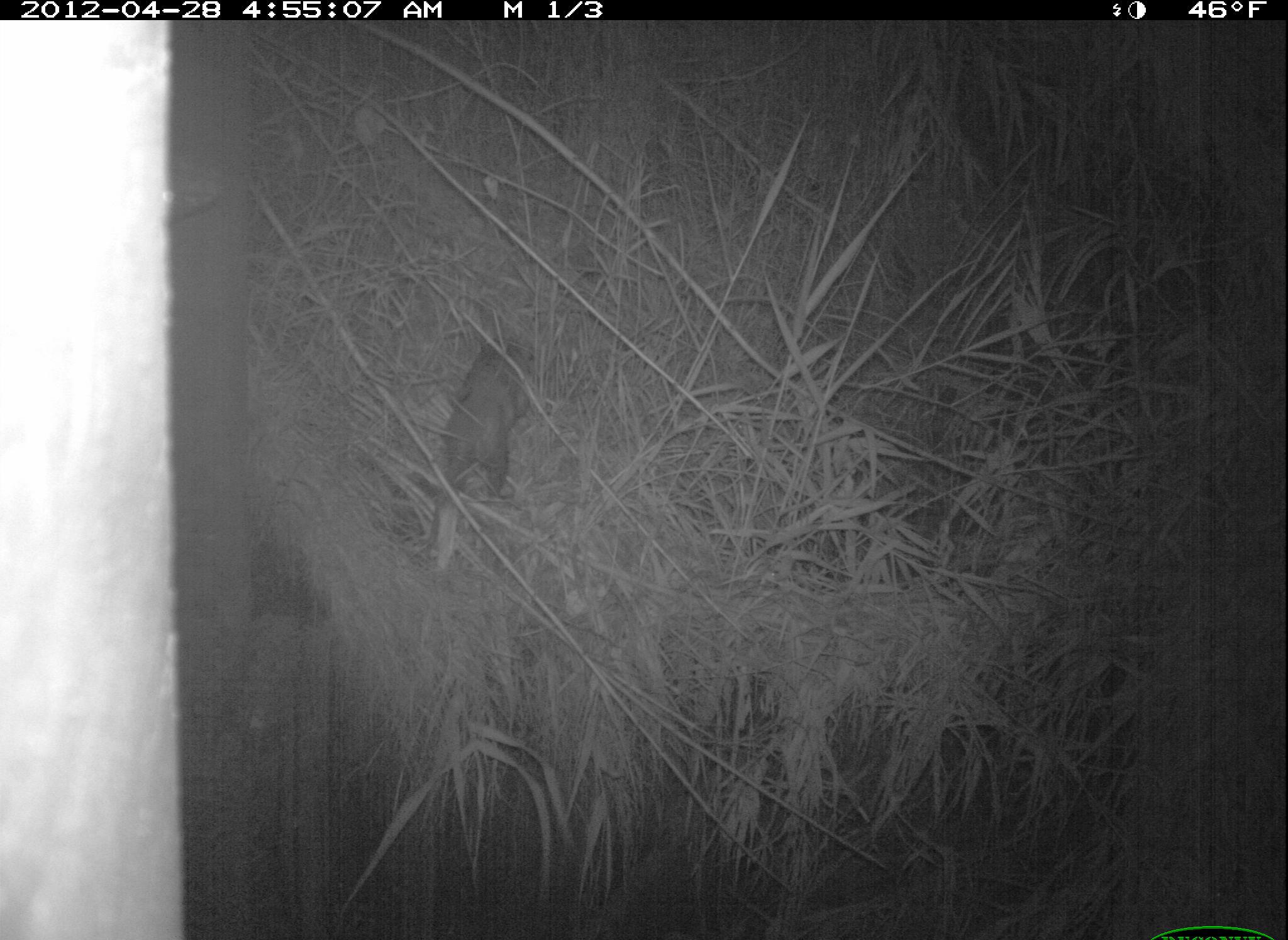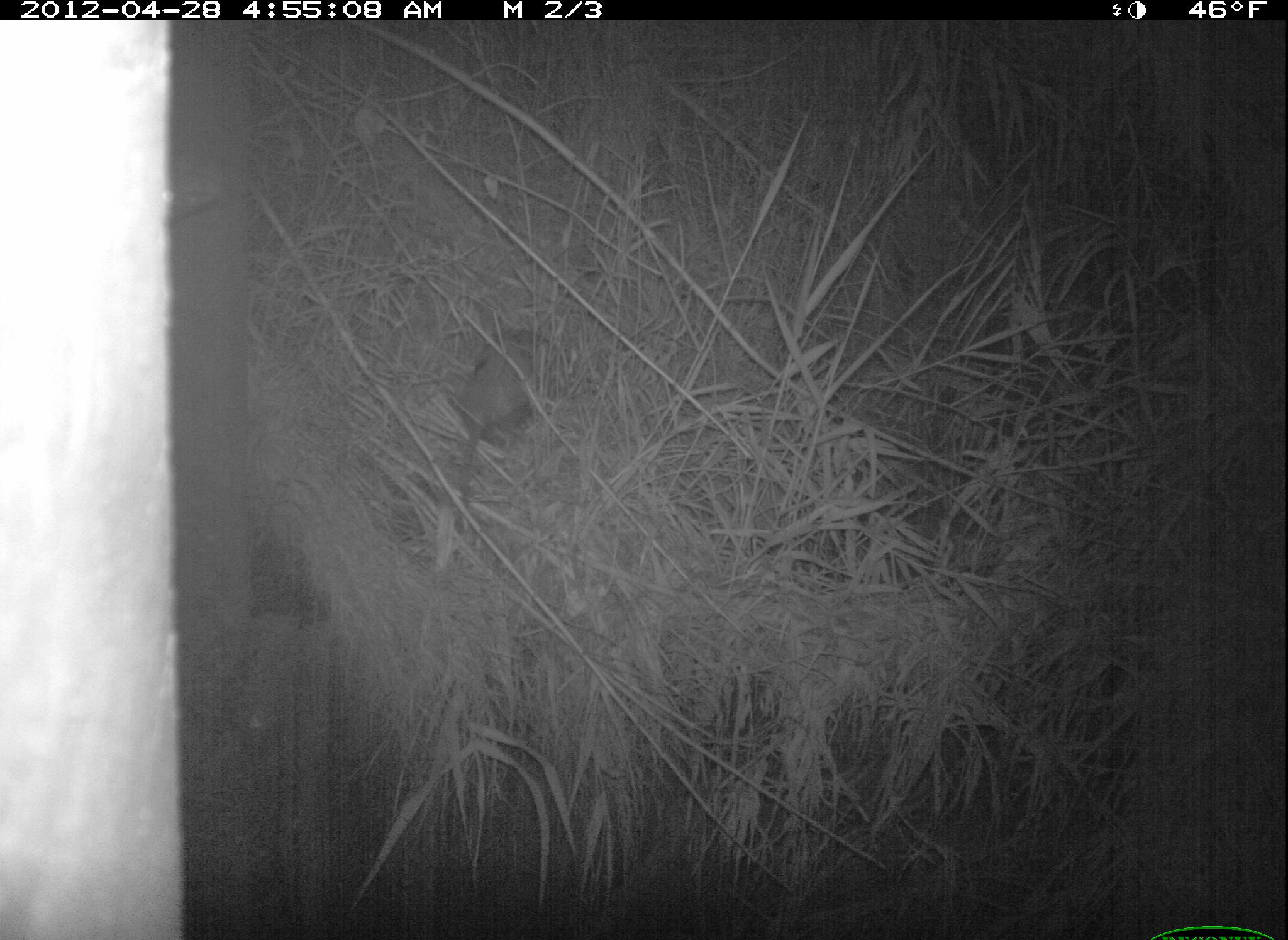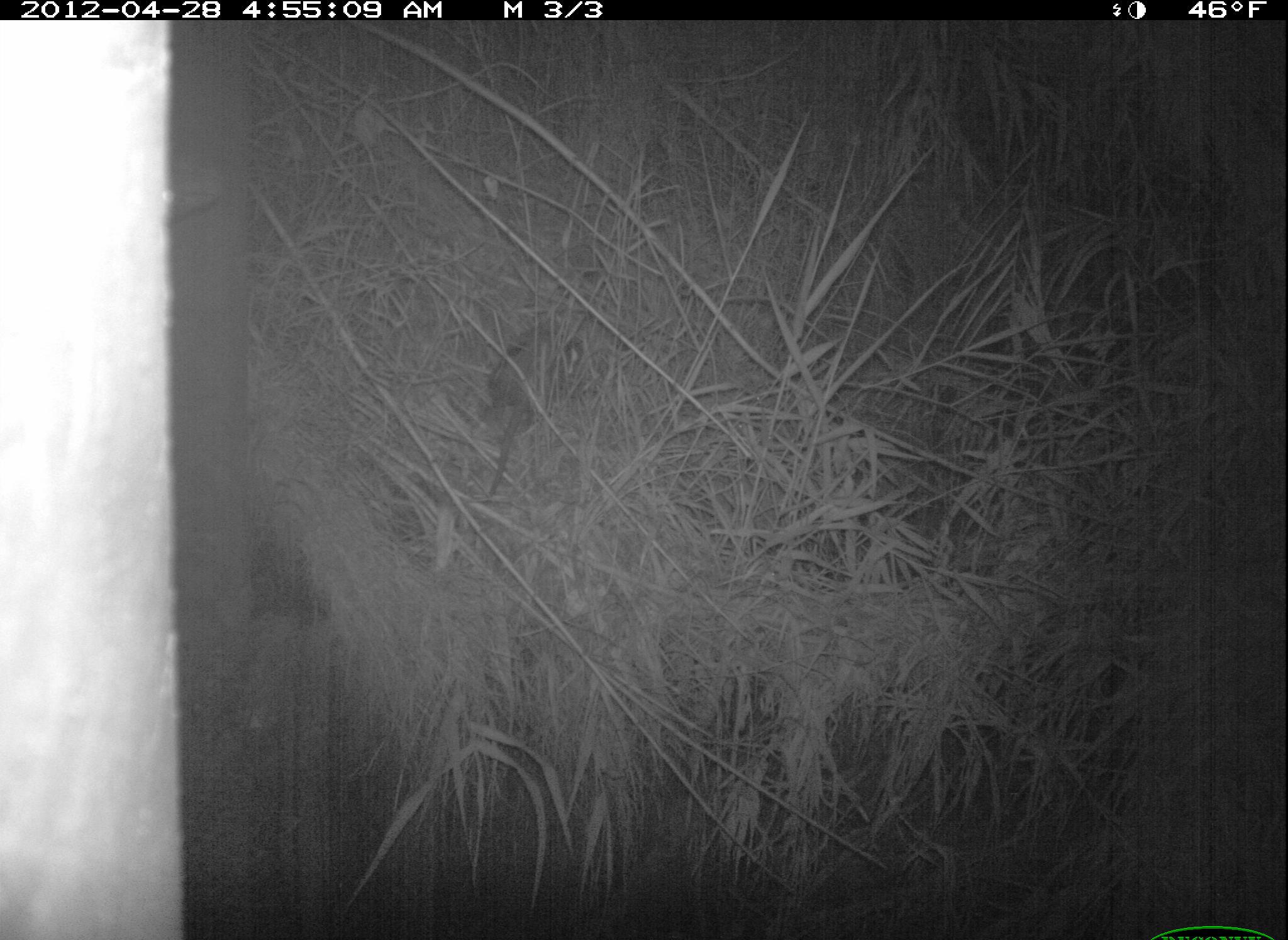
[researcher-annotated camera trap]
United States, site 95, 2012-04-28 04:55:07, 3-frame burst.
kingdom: Animalia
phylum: Chordata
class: Mammalia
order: Didelphimorphia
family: Didelphidae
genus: Didelphis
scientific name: Didelphis virginiana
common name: virginia opossum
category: opossum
Opossum (virginia opossum) (Didelphis virginiana).